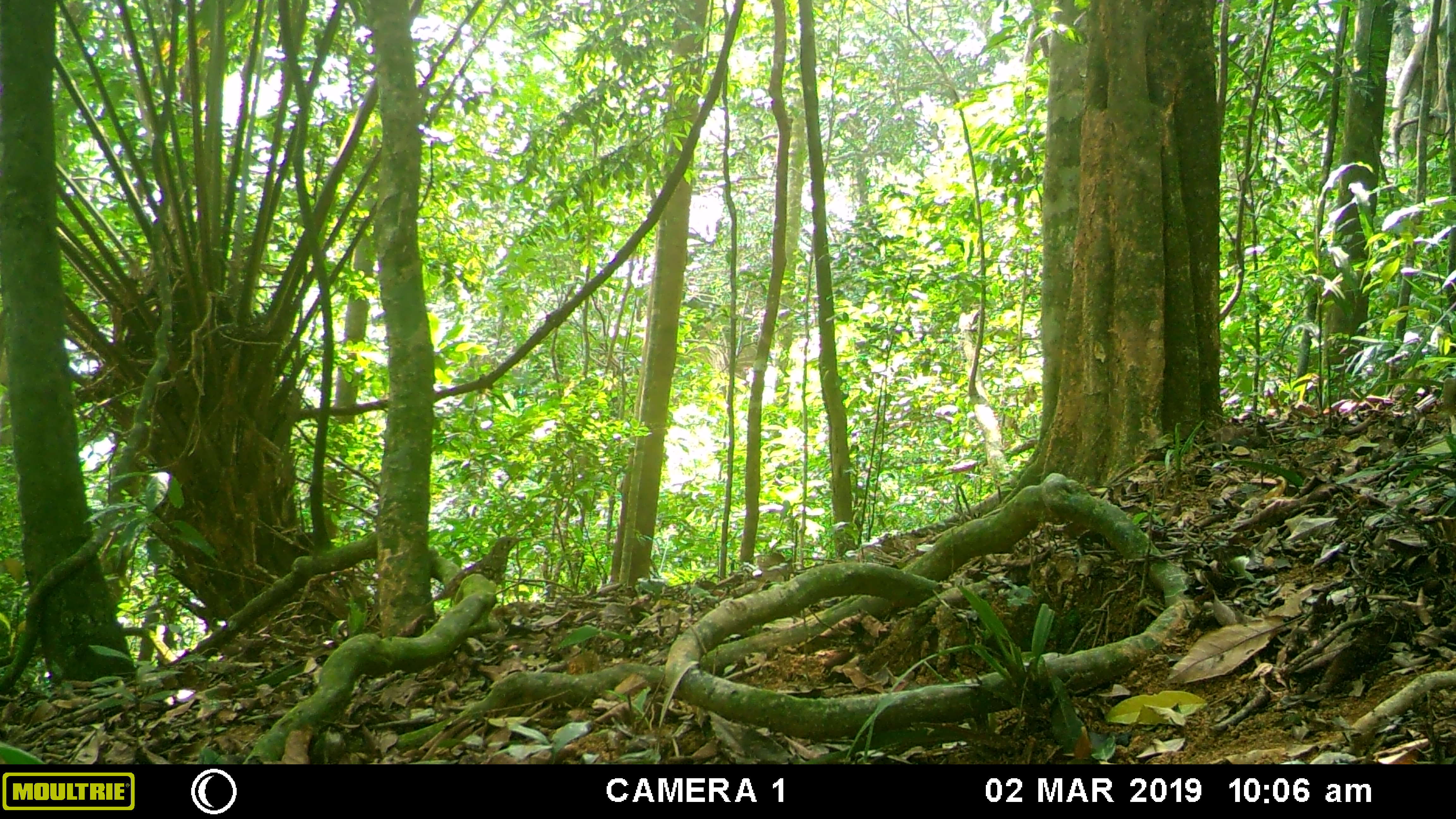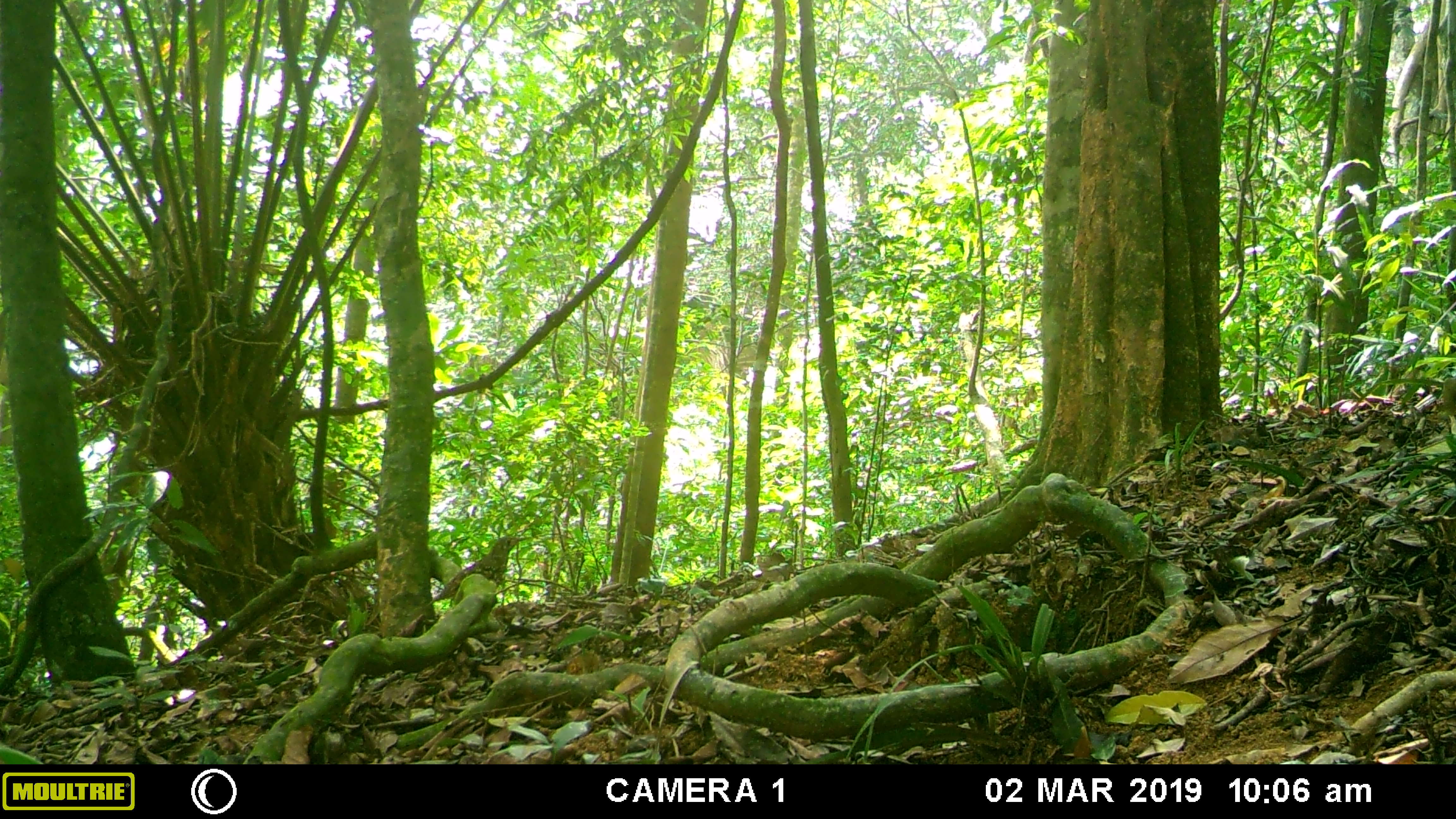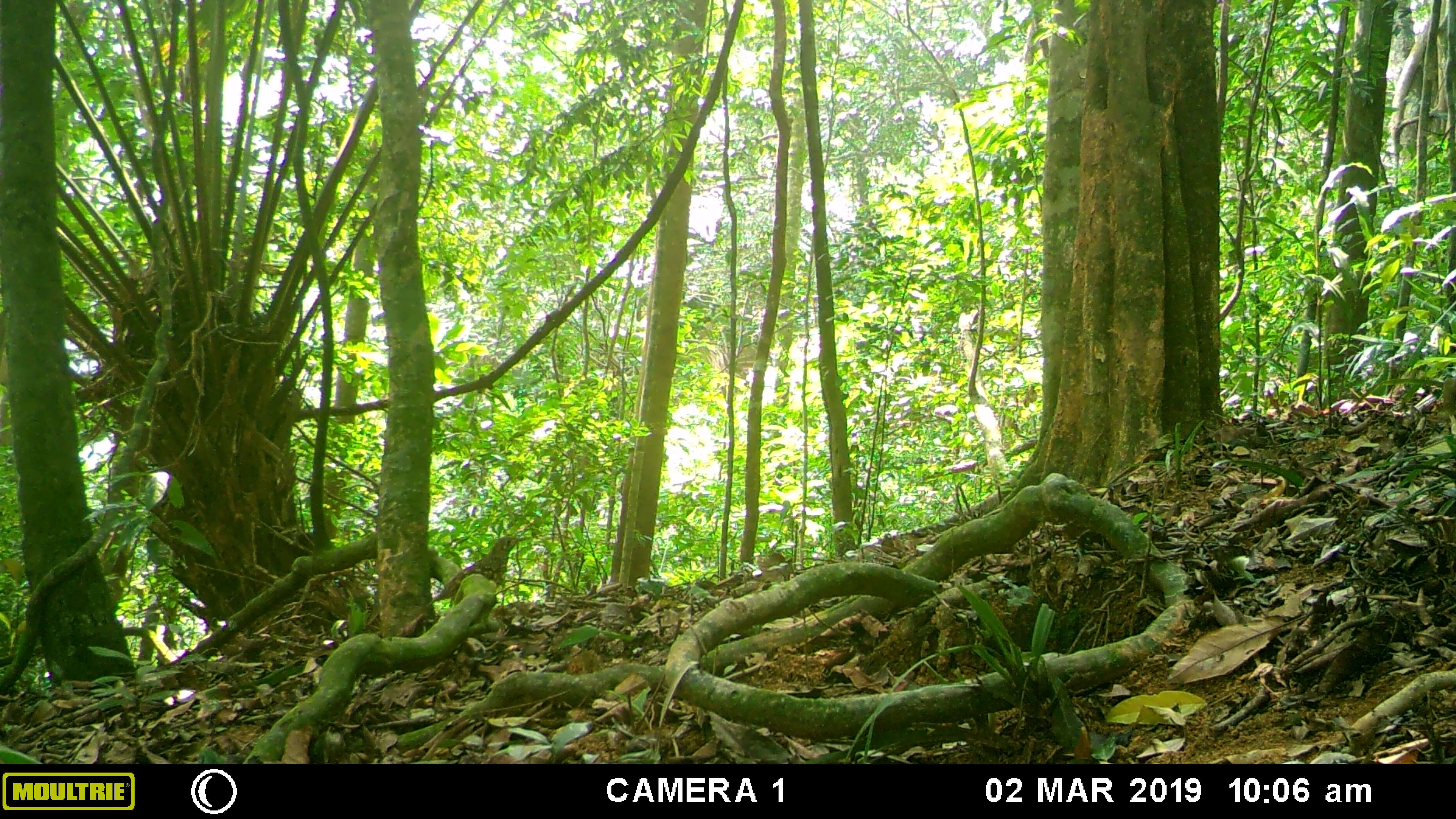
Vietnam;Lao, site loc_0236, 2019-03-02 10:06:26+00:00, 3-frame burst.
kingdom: Animalia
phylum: Chordata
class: Aves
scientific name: Aves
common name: bird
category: unidentified bird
Unidentified bird (bird) (Aves). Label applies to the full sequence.